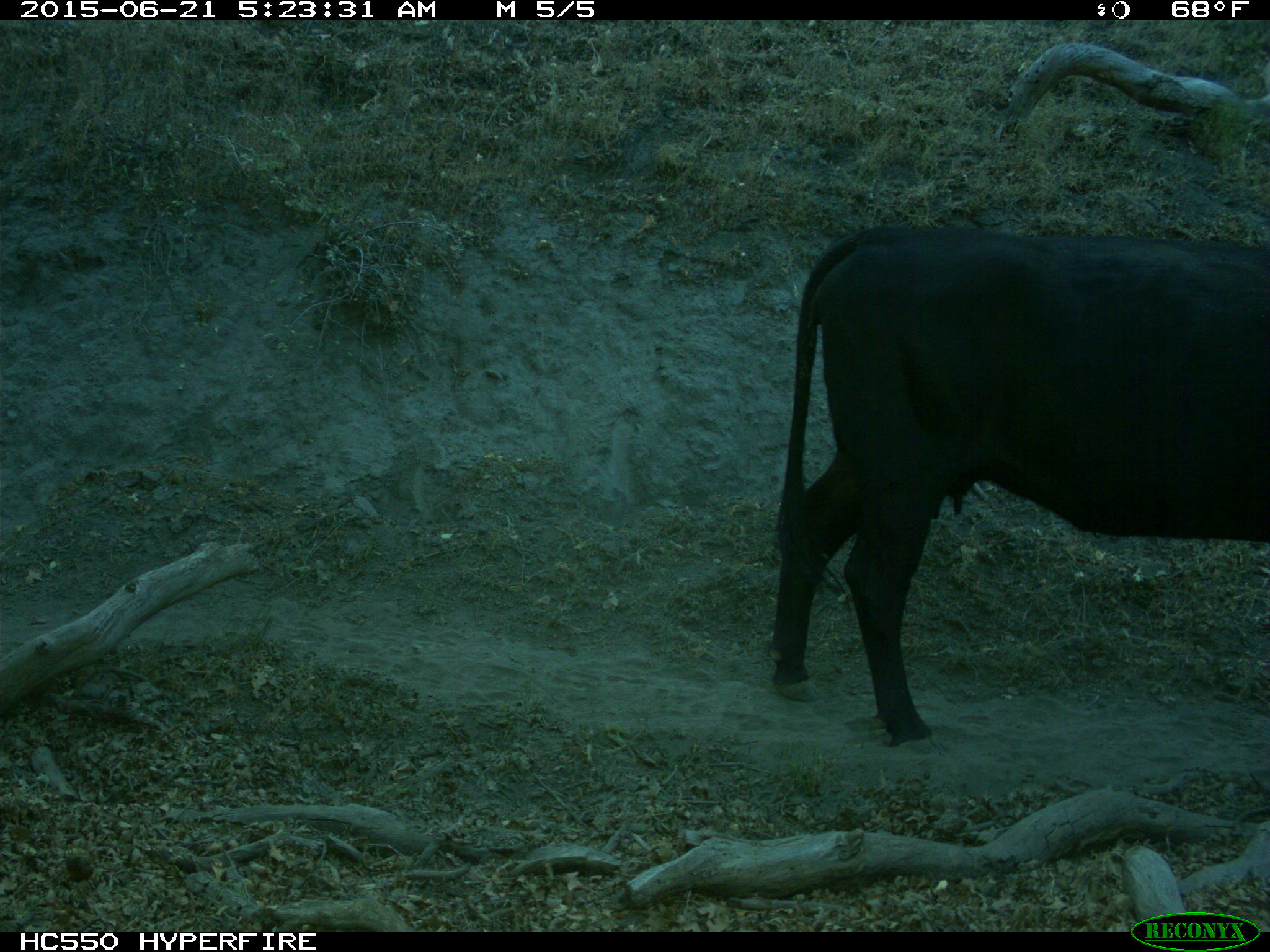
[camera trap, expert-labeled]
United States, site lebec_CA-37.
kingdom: Animalia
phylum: Chordata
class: Mammalia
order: Artiodactyla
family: Bovidae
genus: Bos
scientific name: Bos taurus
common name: domestic cow